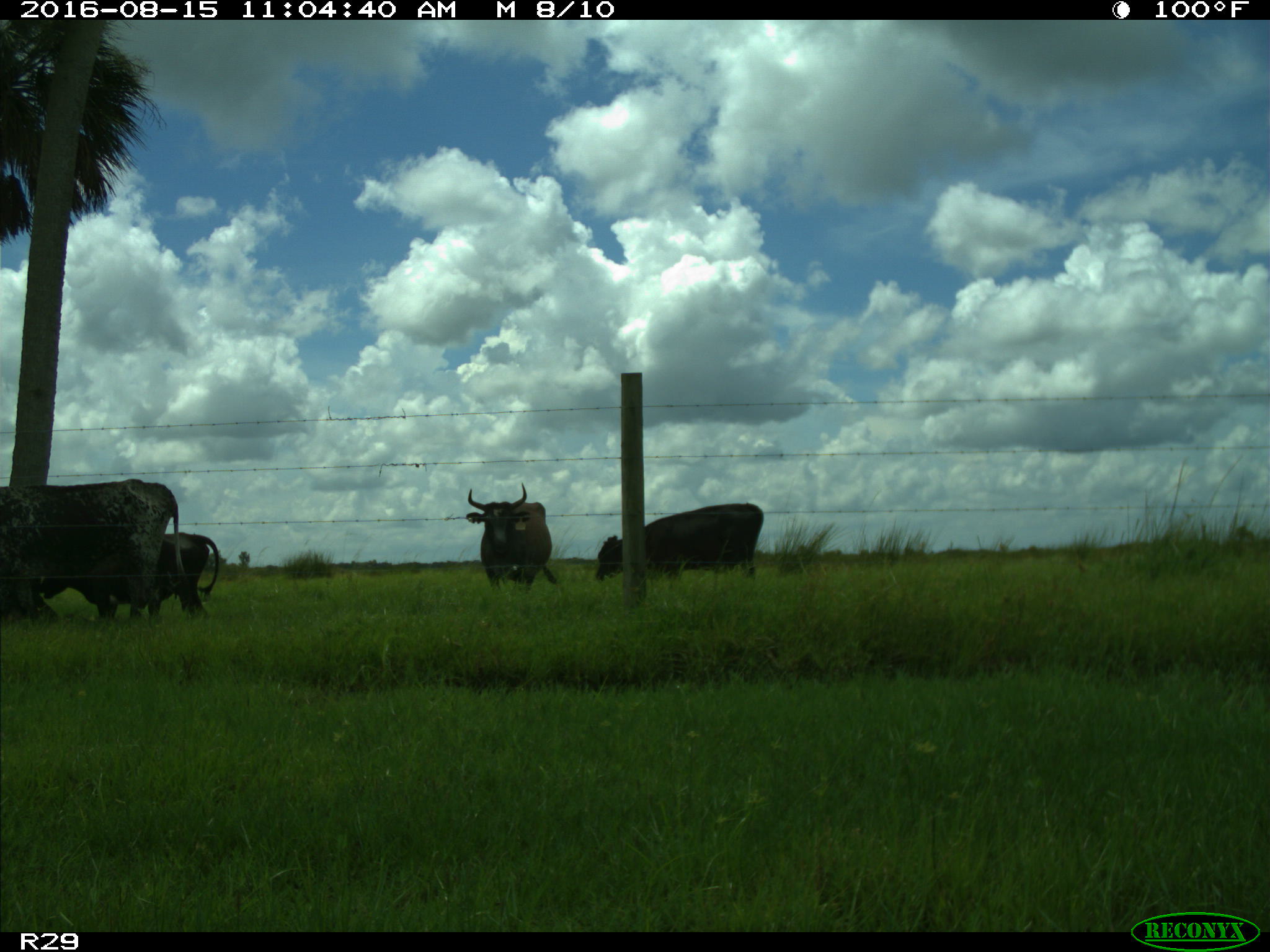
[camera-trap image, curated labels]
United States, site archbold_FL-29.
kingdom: Animalia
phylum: Chordata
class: Mammalia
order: Artiodactyla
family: Bovidae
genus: Bos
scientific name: Bos taurus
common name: domestic cow